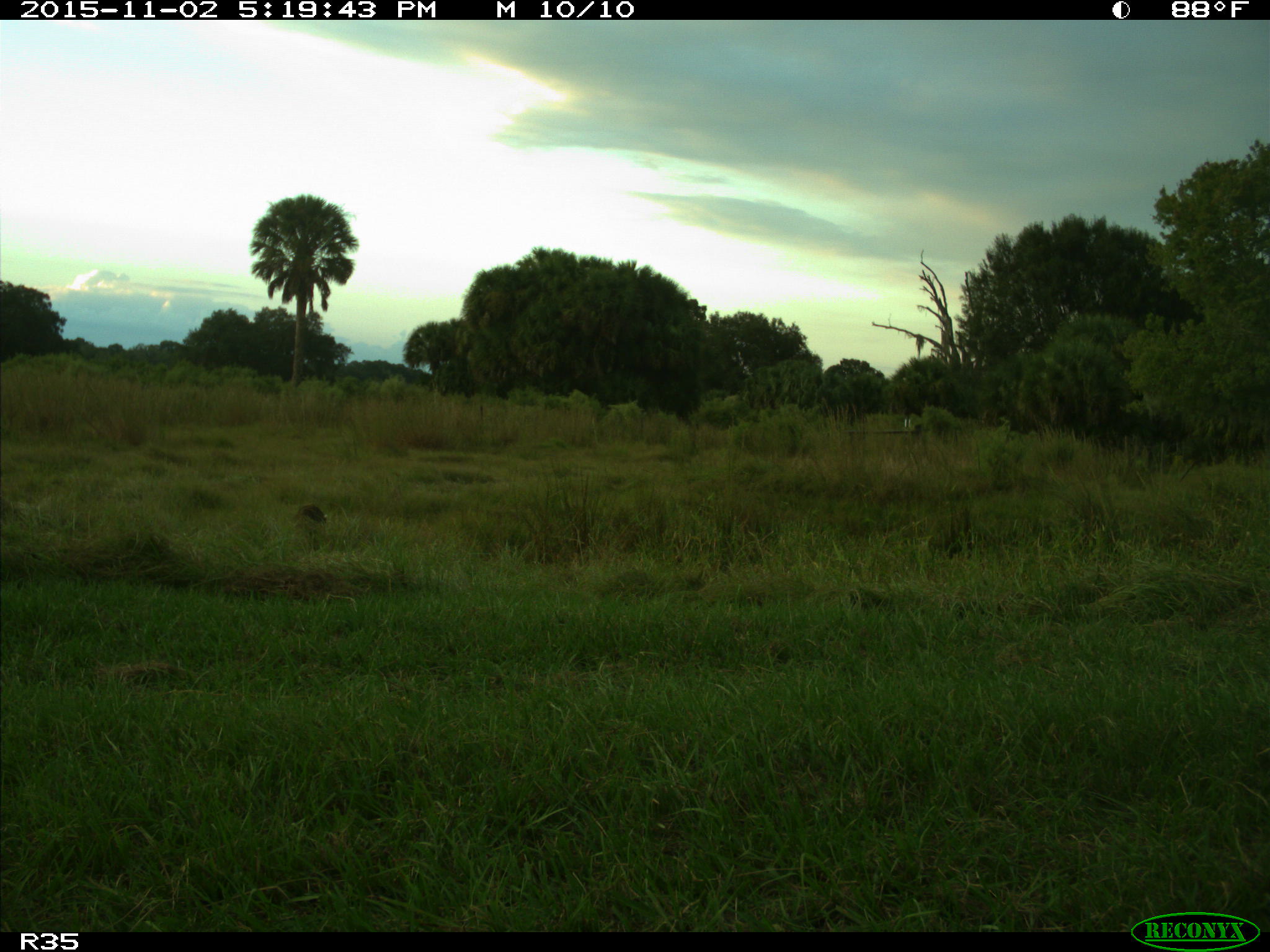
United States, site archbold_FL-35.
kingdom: Animalia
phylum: Chordata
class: Mammalia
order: Carnivora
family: Procyonidae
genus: Procyon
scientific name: Procyon lotor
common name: common raccoon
Procyon lotor (common raccoon).